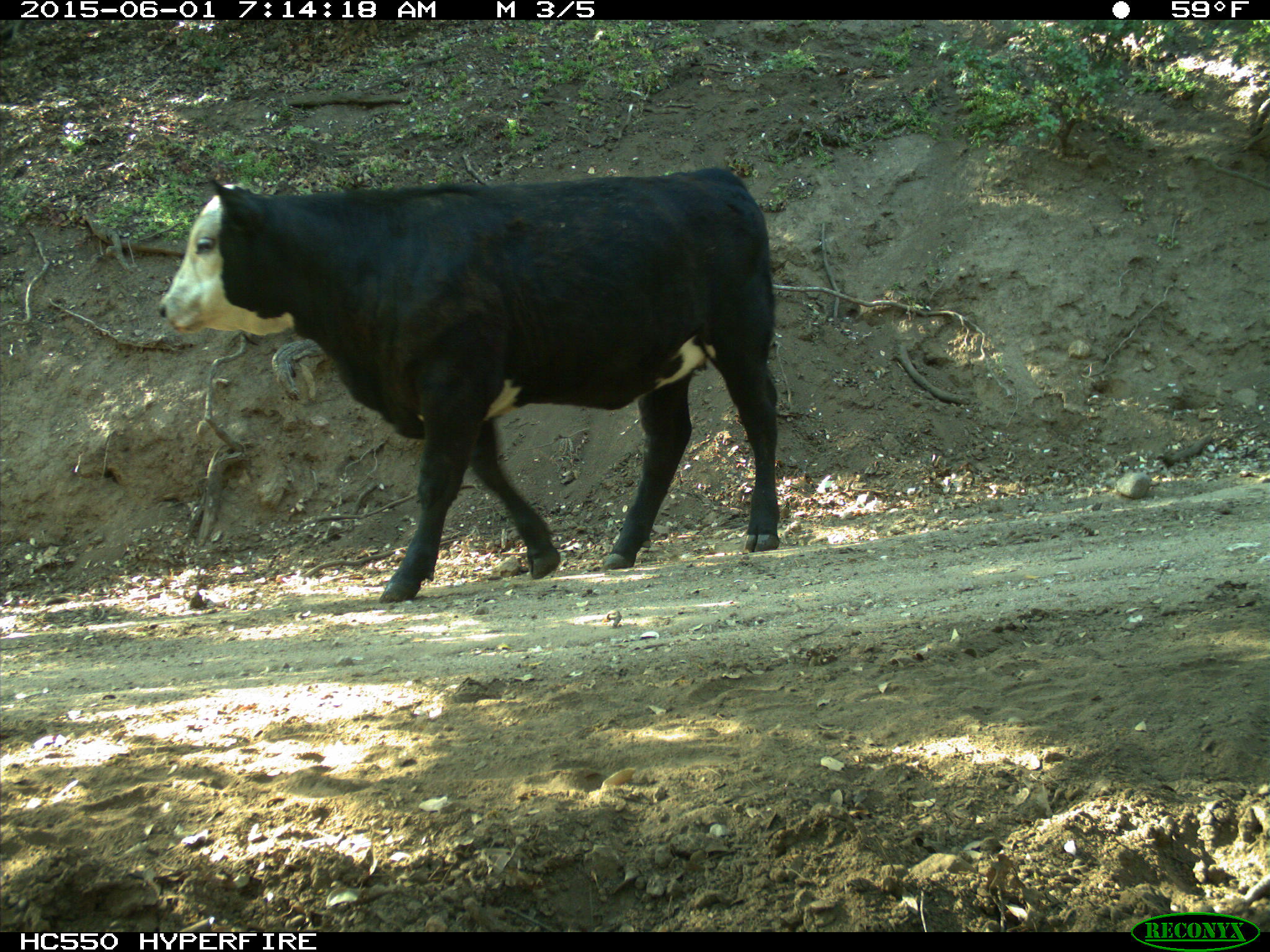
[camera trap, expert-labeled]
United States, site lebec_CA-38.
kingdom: Animalia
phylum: Chordata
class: Mammalia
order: Artiodactyla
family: Bovidae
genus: Bos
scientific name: Bos taurus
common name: domestic cow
Bos taurus (domestic cow).